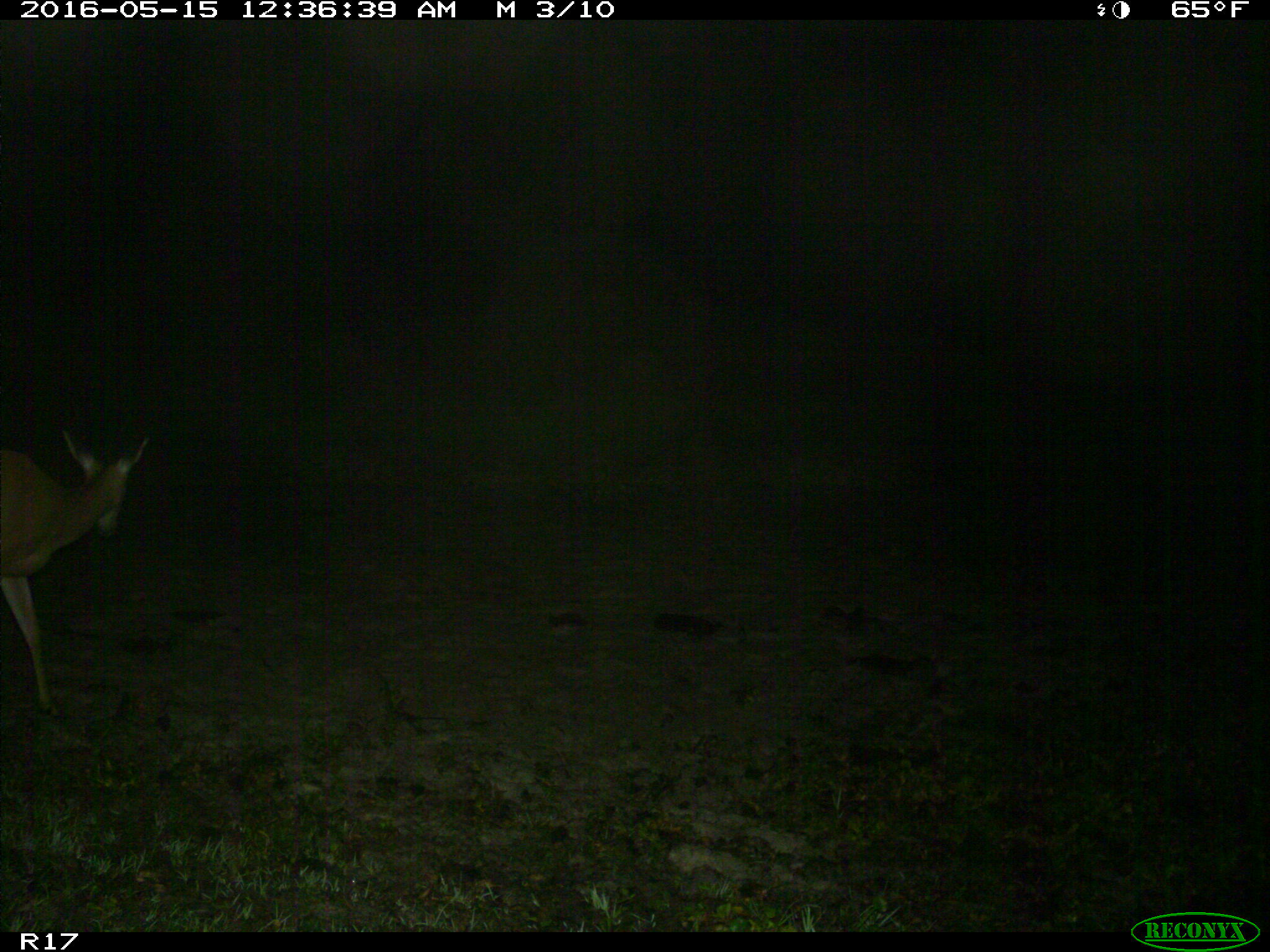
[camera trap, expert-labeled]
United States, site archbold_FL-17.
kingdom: Animalia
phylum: Chordata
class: Mammalia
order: Artiodactyla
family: Cervidae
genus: Odocoileus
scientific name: Odocoileus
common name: deer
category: unidentified deer